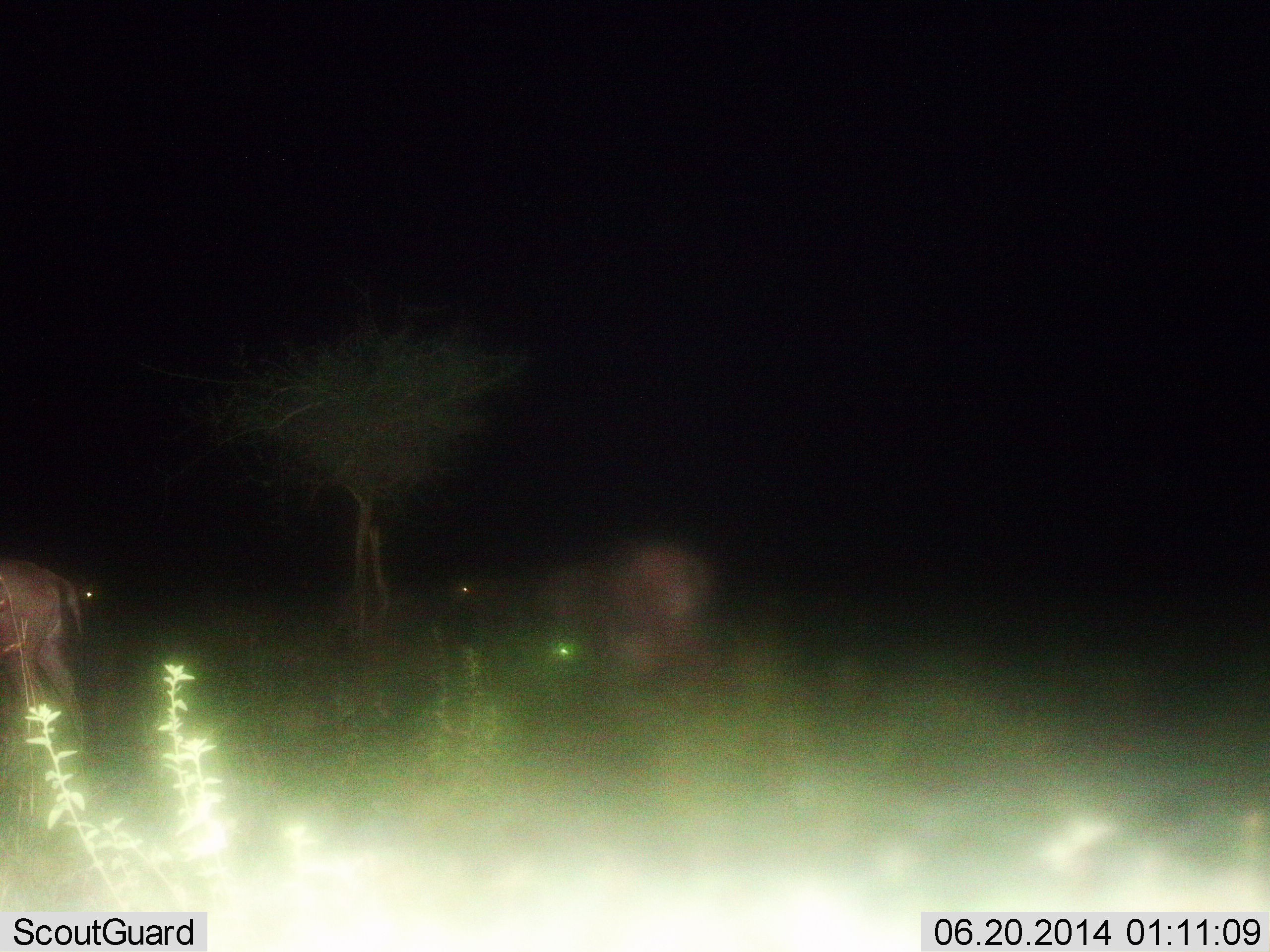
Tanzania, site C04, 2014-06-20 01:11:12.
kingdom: Animalia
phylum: Chordata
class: Mammalia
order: Artiodactyla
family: Bovidae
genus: Connochaetes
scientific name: Connochaetes taurinus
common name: blue wildebeest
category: wildebeest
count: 4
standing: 50%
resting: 0%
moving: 50%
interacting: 0%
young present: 0%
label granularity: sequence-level